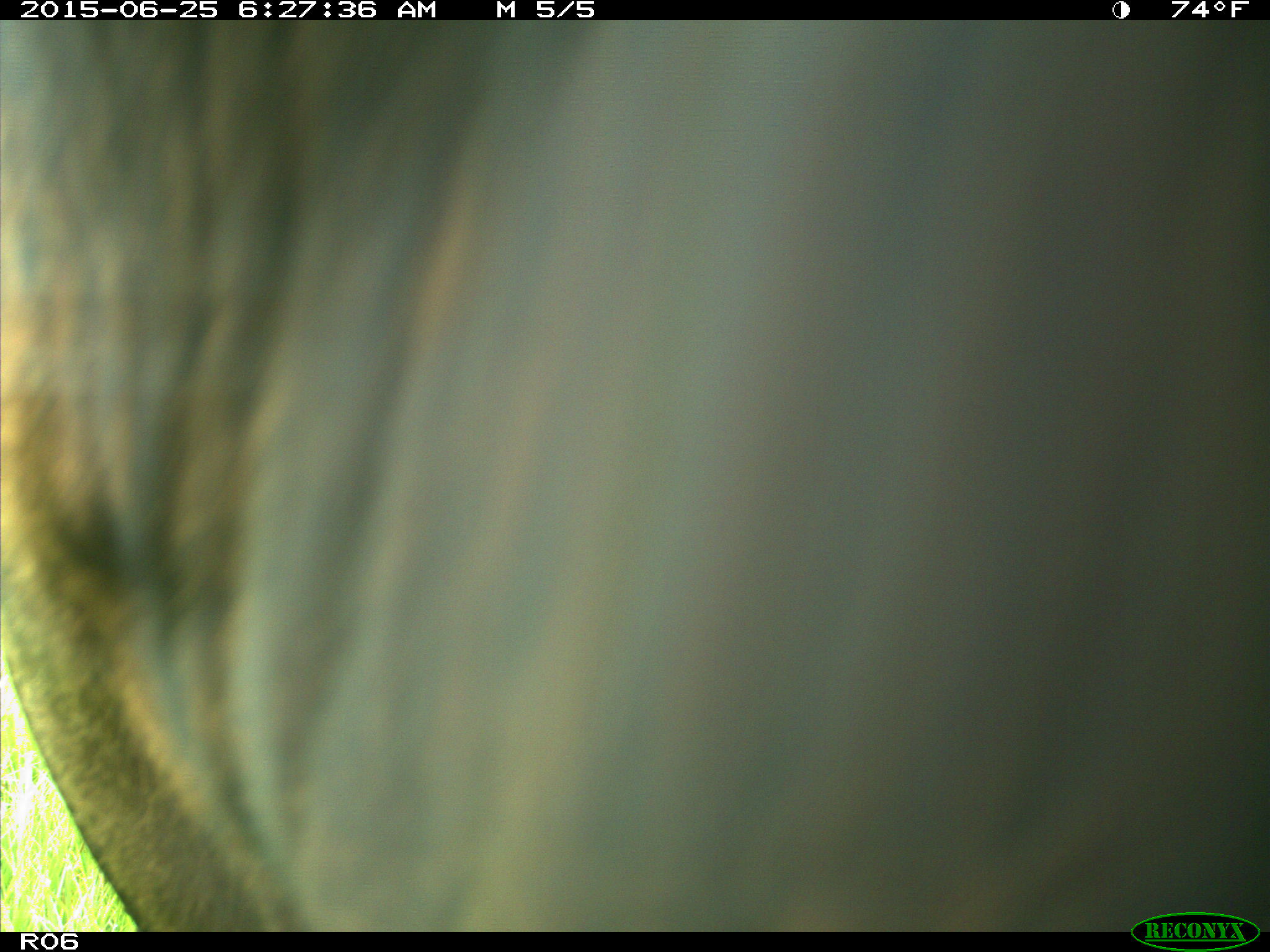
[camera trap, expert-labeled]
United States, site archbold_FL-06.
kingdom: Animalia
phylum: Chordata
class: Mammalia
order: Artiodactyla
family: Bovidae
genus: Bos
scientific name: Bos taurus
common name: domestic cow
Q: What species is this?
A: Bos taurus (domestic cow).